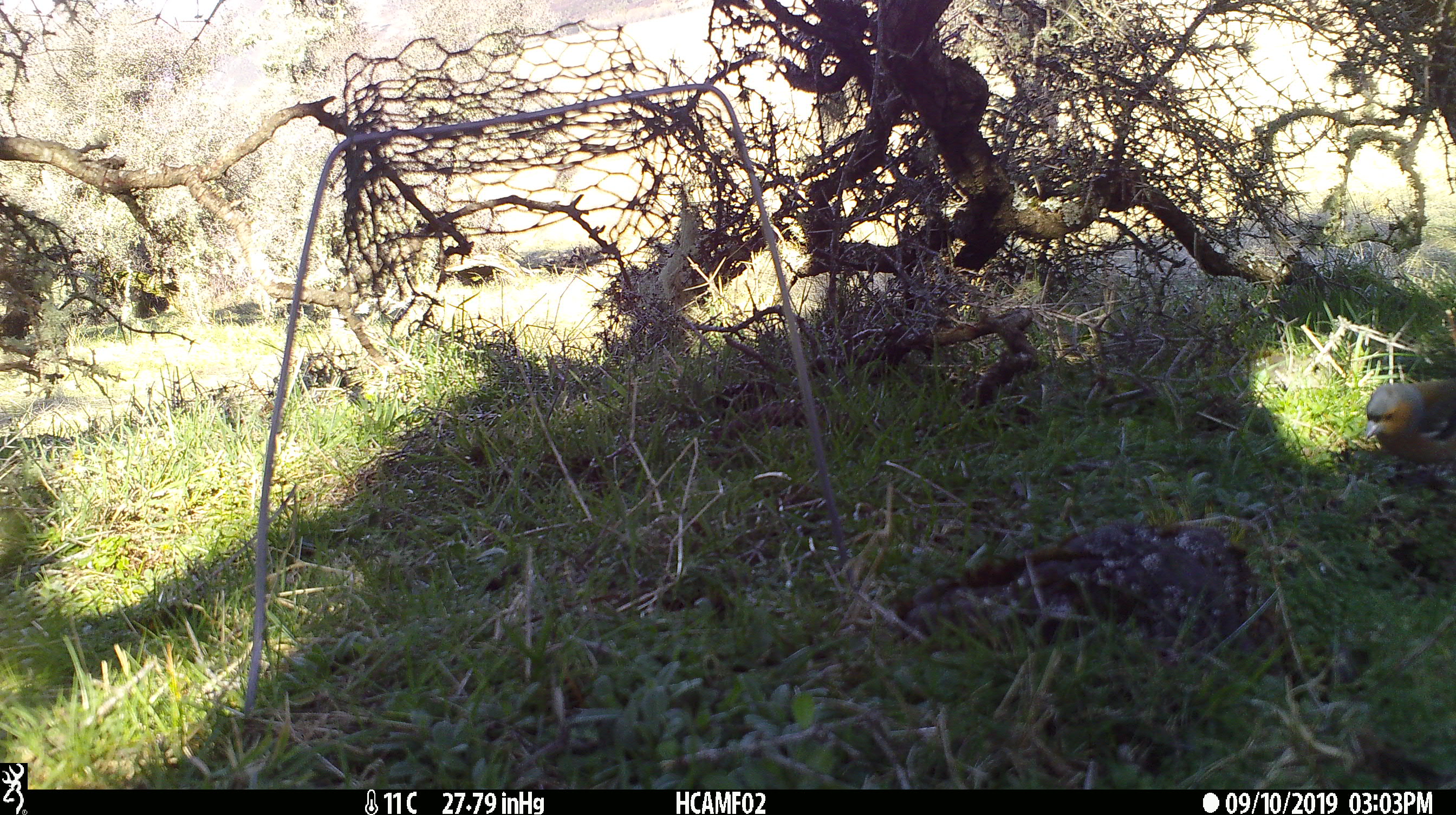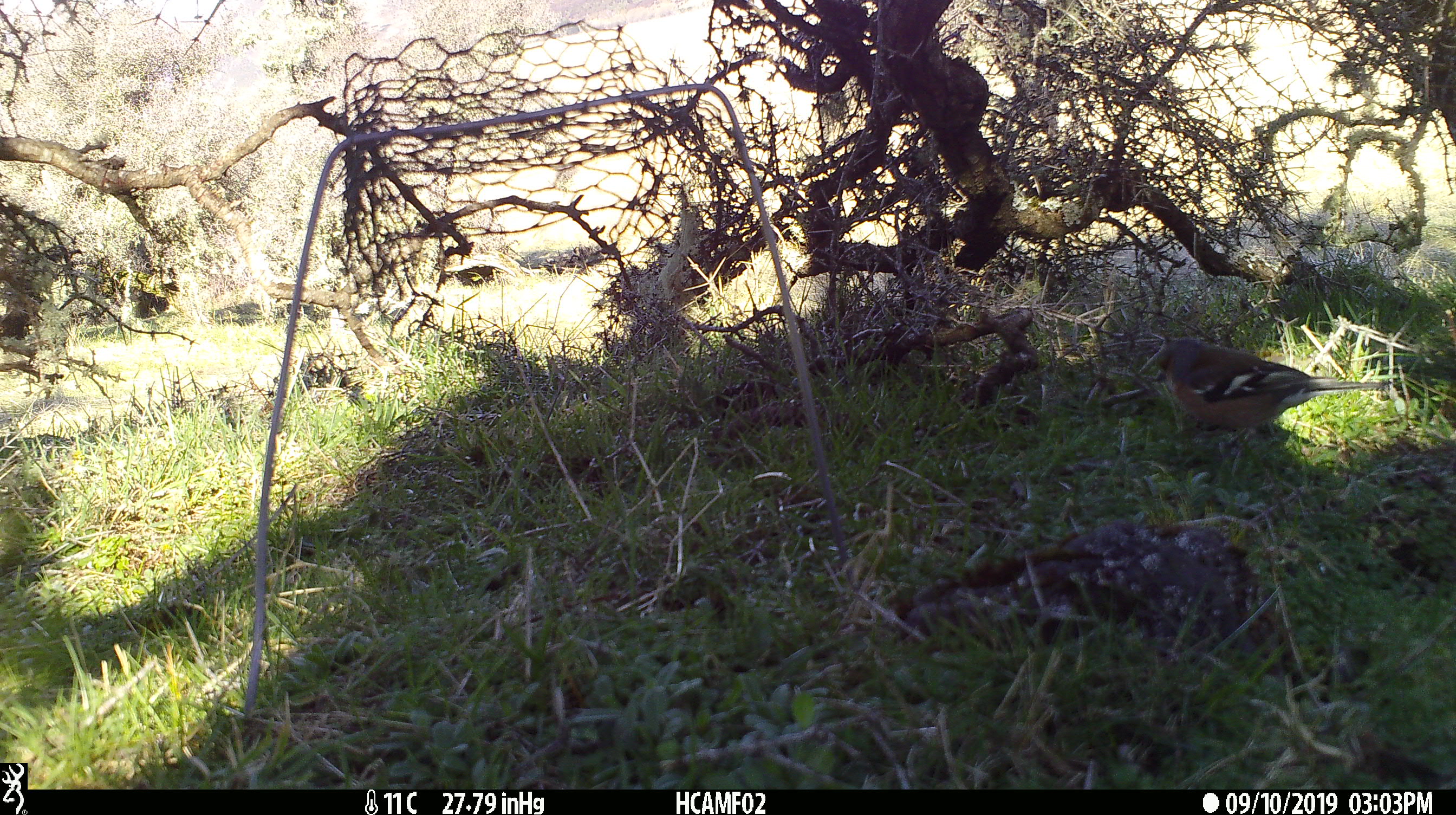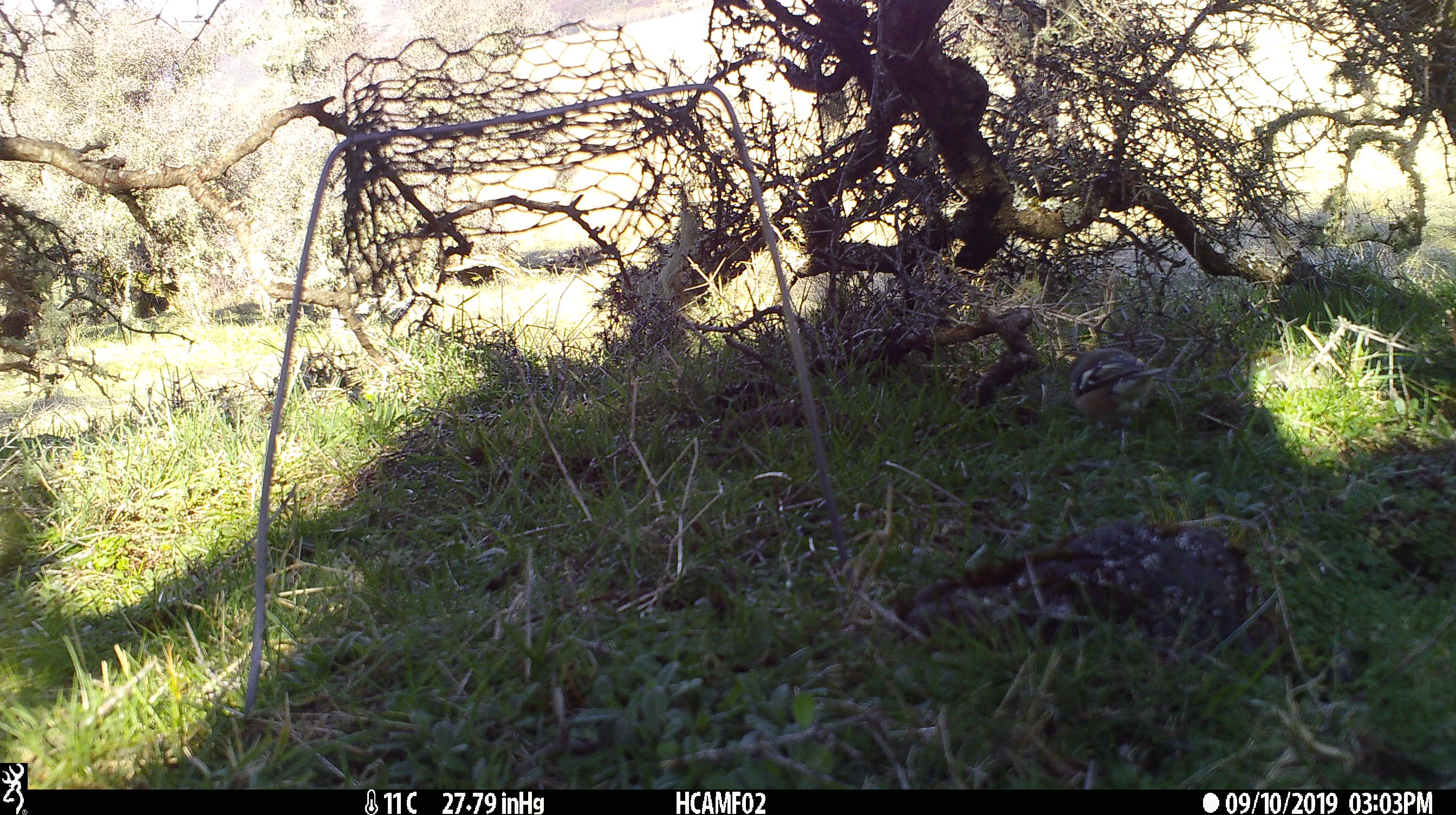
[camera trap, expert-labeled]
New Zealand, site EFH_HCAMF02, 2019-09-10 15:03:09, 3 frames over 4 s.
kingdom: Animalia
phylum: Chordata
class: Aves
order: Passeriformes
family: Fringillidae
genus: Fringilla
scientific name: Fringilla coelebs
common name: common chaffinch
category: chaffinch